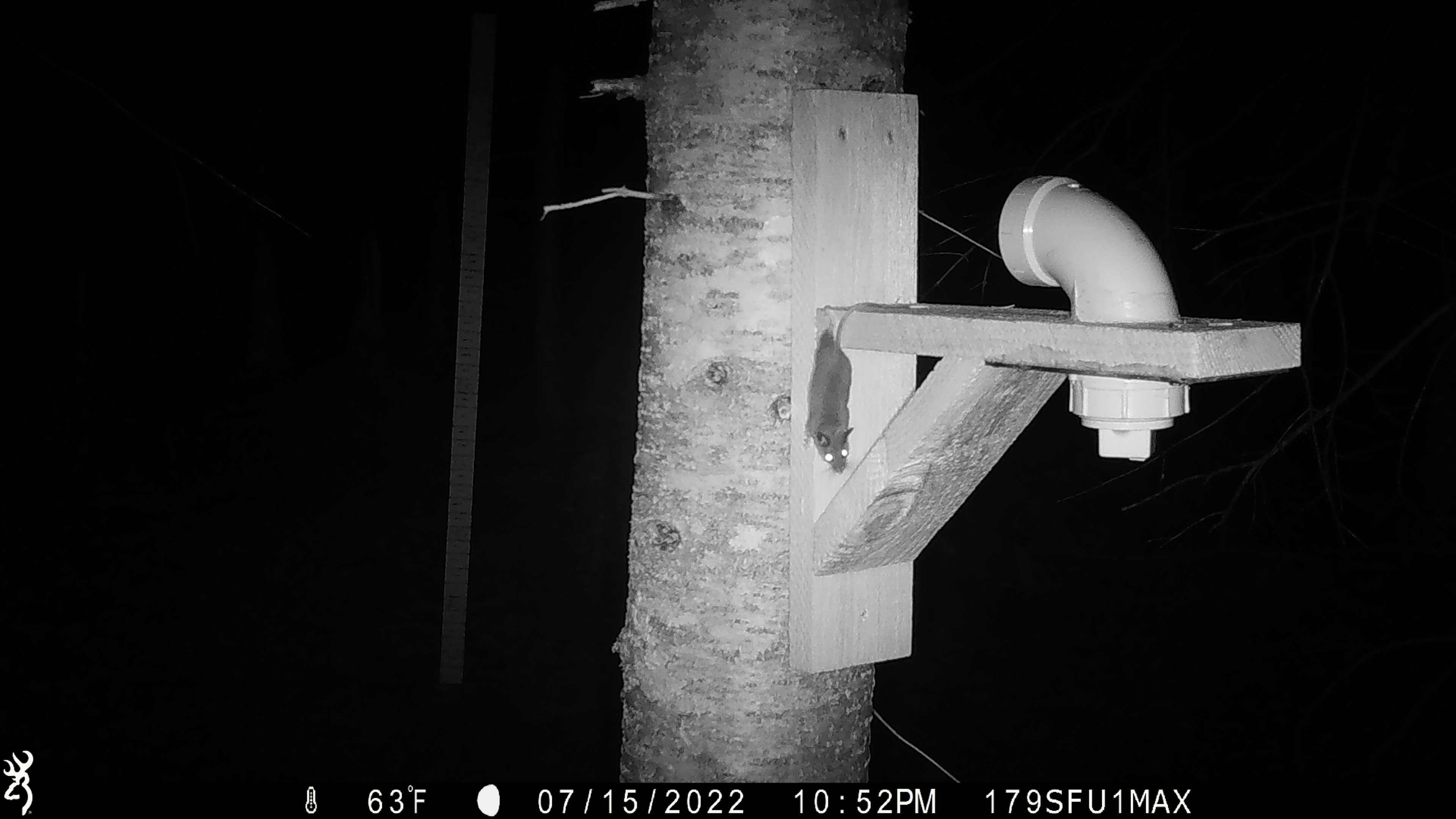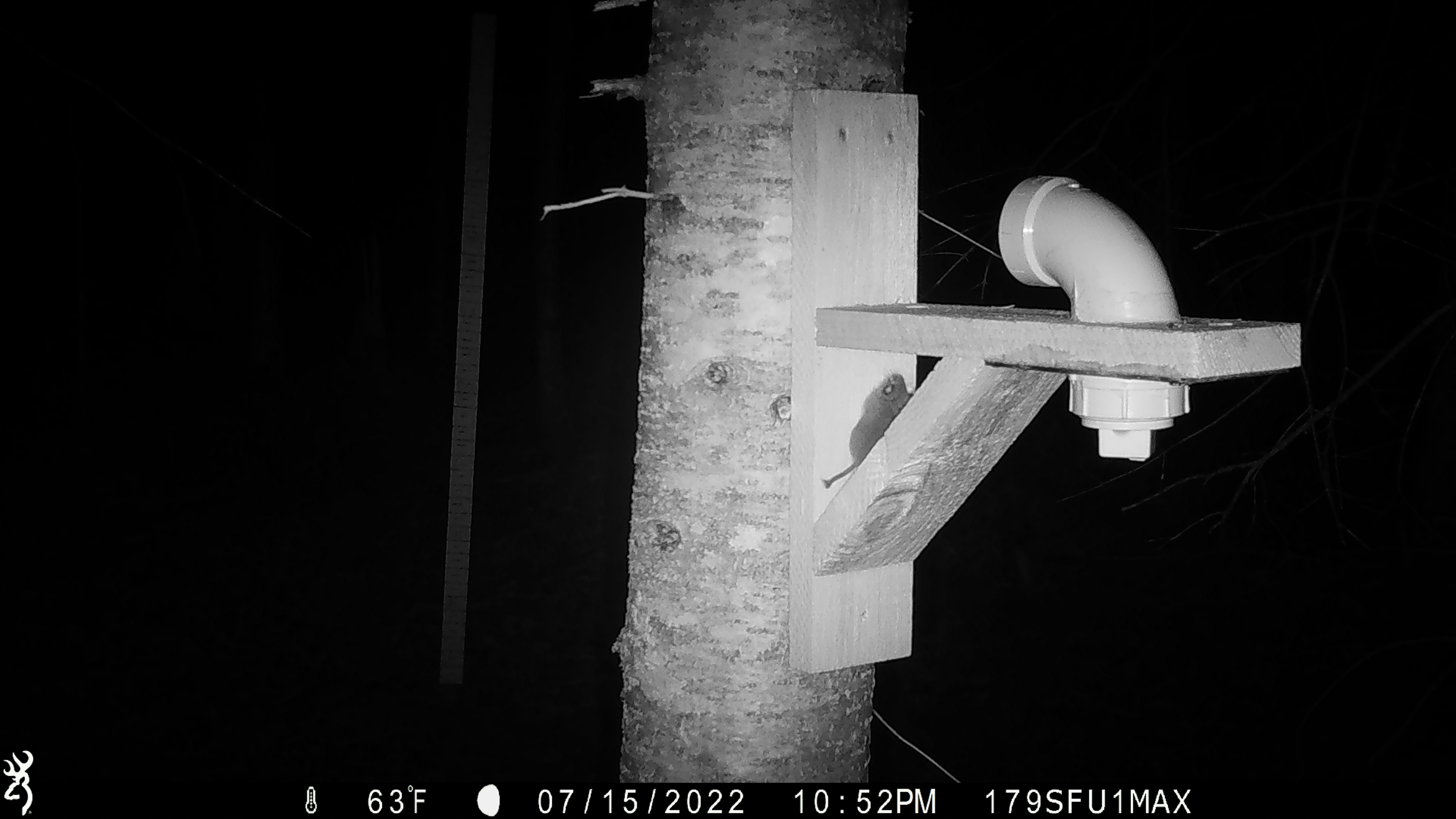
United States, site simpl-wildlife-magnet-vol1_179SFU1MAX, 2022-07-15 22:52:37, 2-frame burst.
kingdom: Animalia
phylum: Chordata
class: Mammalia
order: Rodentia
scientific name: Rodentia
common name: mouse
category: mouse sp.